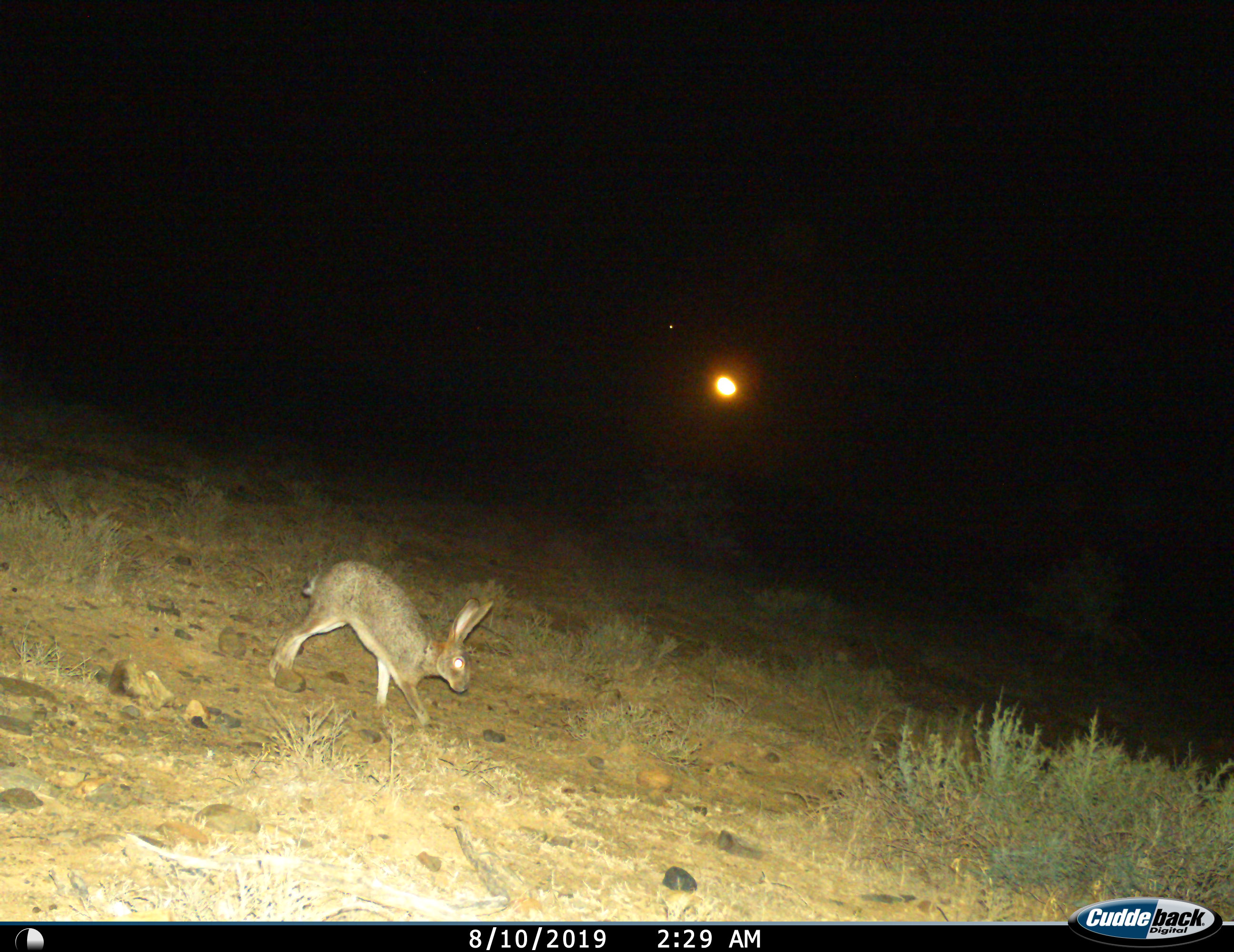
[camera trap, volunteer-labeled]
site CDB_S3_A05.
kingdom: Animalia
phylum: Chordata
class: Mammalia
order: Lagomorpha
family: Leporidae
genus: Lepus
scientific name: Lepus saxatilis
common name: scrub hare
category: harescrub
Harescrub (scrub hare) (Lepus saxatilis), count 1. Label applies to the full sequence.